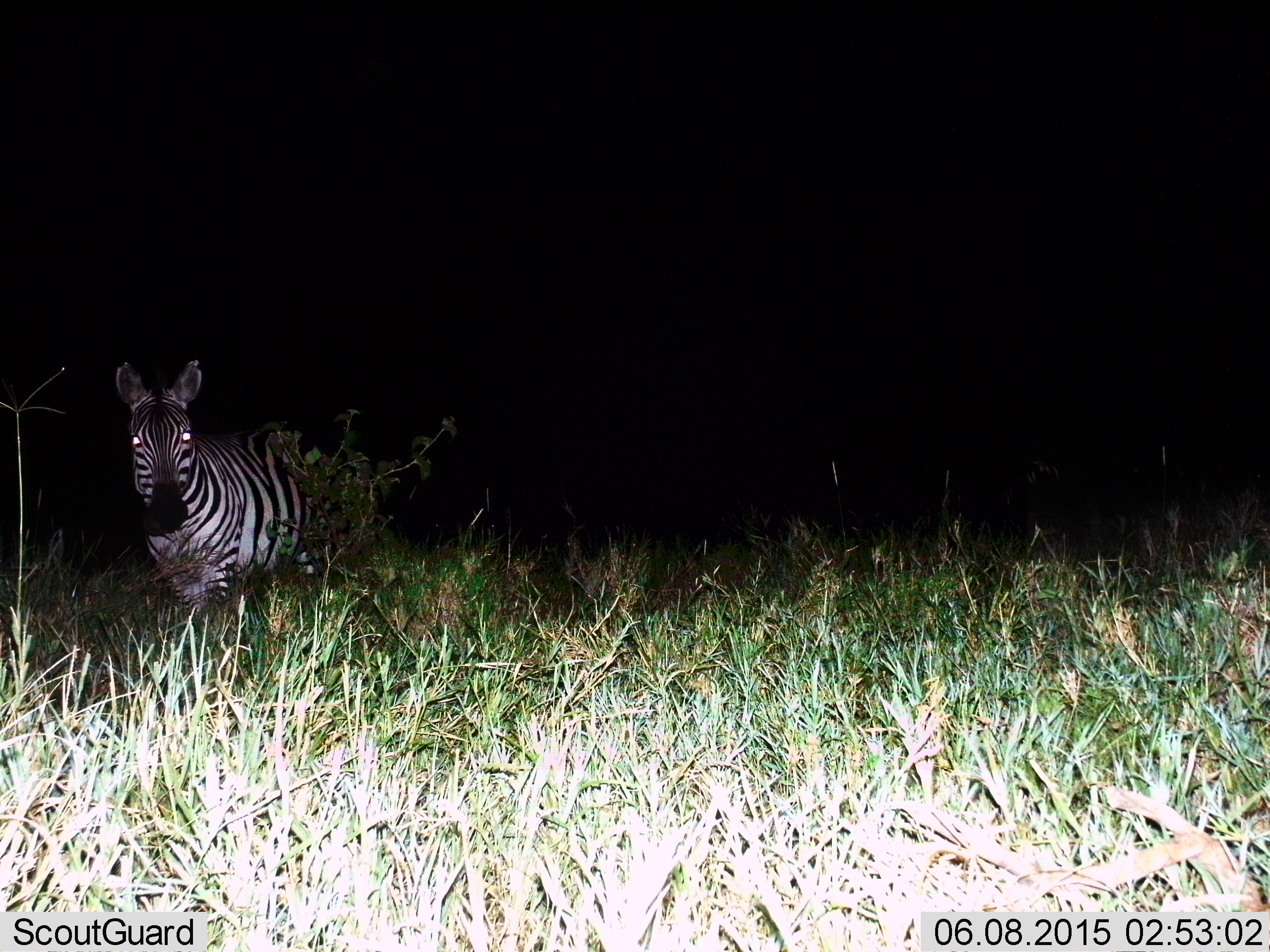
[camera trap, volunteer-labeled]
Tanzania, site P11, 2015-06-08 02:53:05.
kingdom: Animalia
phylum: Chordata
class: Mammalia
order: Perissodactyla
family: Equidae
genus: Equus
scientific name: Equus quagga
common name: plains zebra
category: zebra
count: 1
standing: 90%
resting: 0%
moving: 10%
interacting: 0%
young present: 0%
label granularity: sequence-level